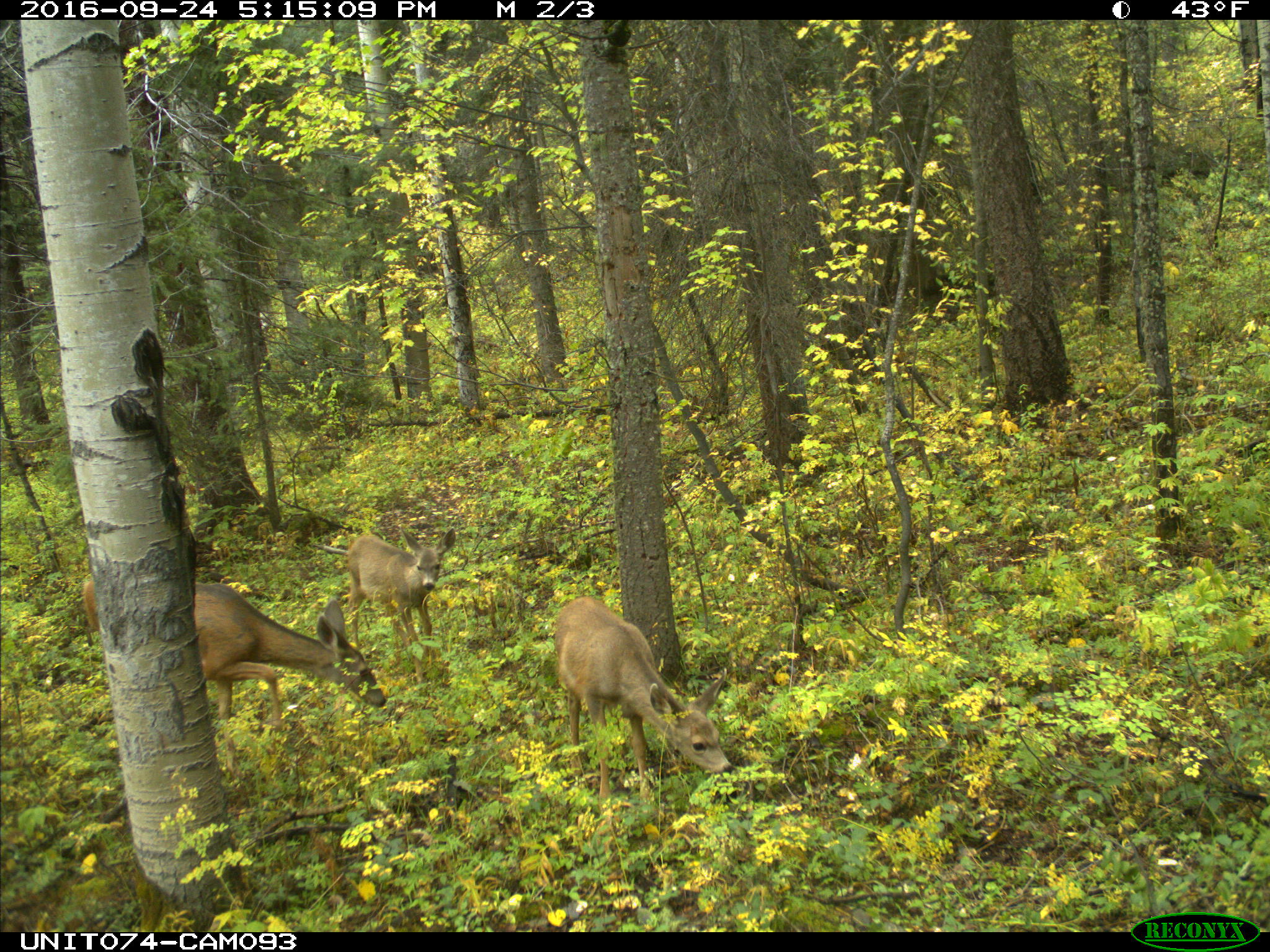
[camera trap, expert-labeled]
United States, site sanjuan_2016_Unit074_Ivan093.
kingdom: Animalia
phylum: Chordata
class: Mammalia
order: Artiodactyla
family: Cervidae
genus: Odocoileus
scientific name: Odocoileus hemionus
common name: mule deer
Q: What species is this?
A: Odocoileus hemionus (mule deer).